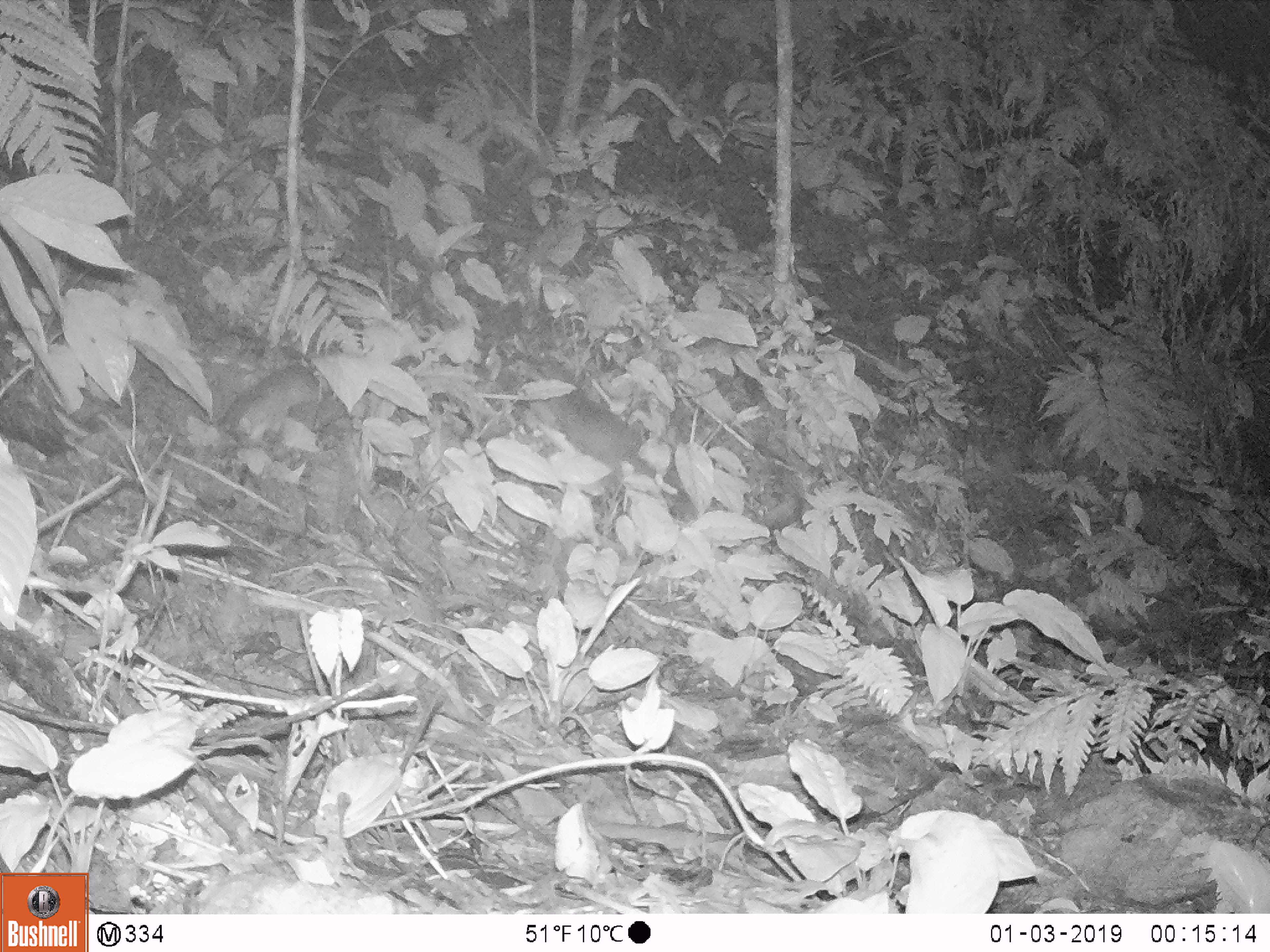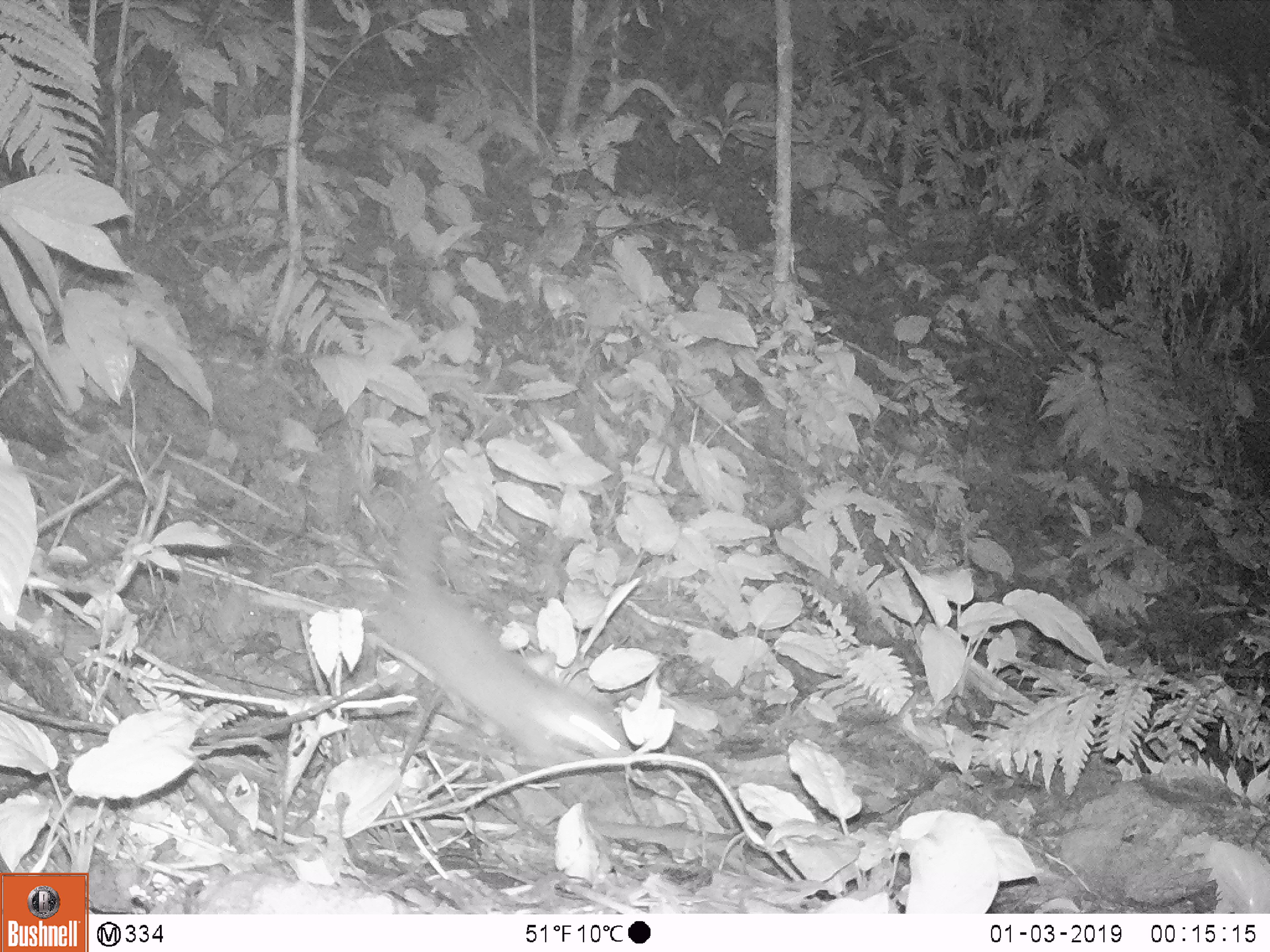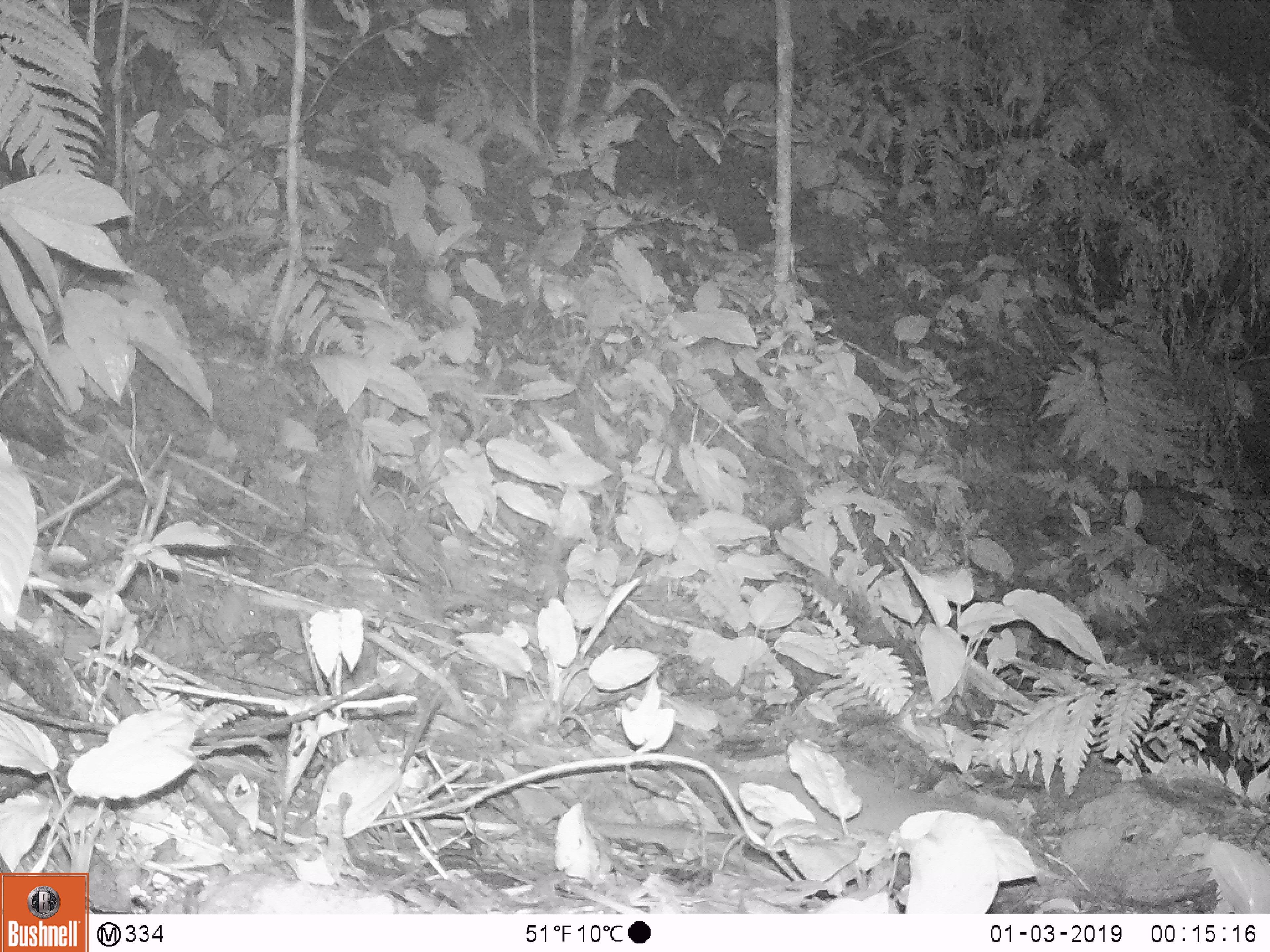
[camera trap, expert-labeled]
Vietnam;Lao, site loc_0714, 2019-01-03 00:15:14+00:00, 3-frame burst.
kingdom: Animalia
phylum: Chordata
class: Mammalia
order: Carnivora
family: Mustelidae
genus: Melogale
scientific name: Melogale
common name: ferret badger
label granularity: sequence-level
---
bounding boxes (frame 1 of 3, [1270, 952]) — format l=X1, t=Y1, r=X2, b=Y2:
ferret badger: l=548, t=388, r=656, b=479; l=224, t=363, r=318, b=443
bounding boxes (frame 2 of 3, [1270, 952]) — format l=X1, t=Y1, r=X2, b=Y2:
ferret badger: l=360, t=496, r=630, b=764